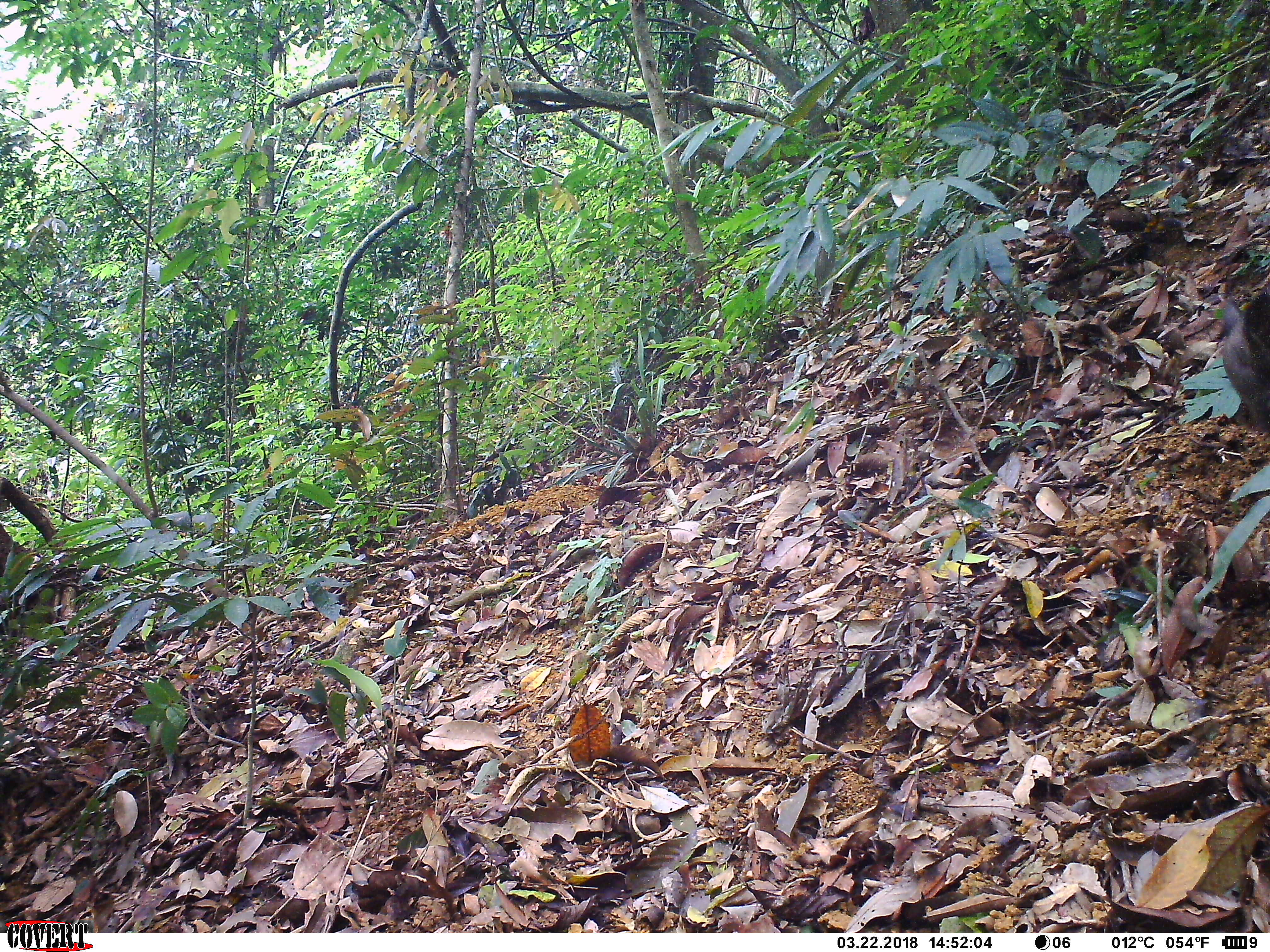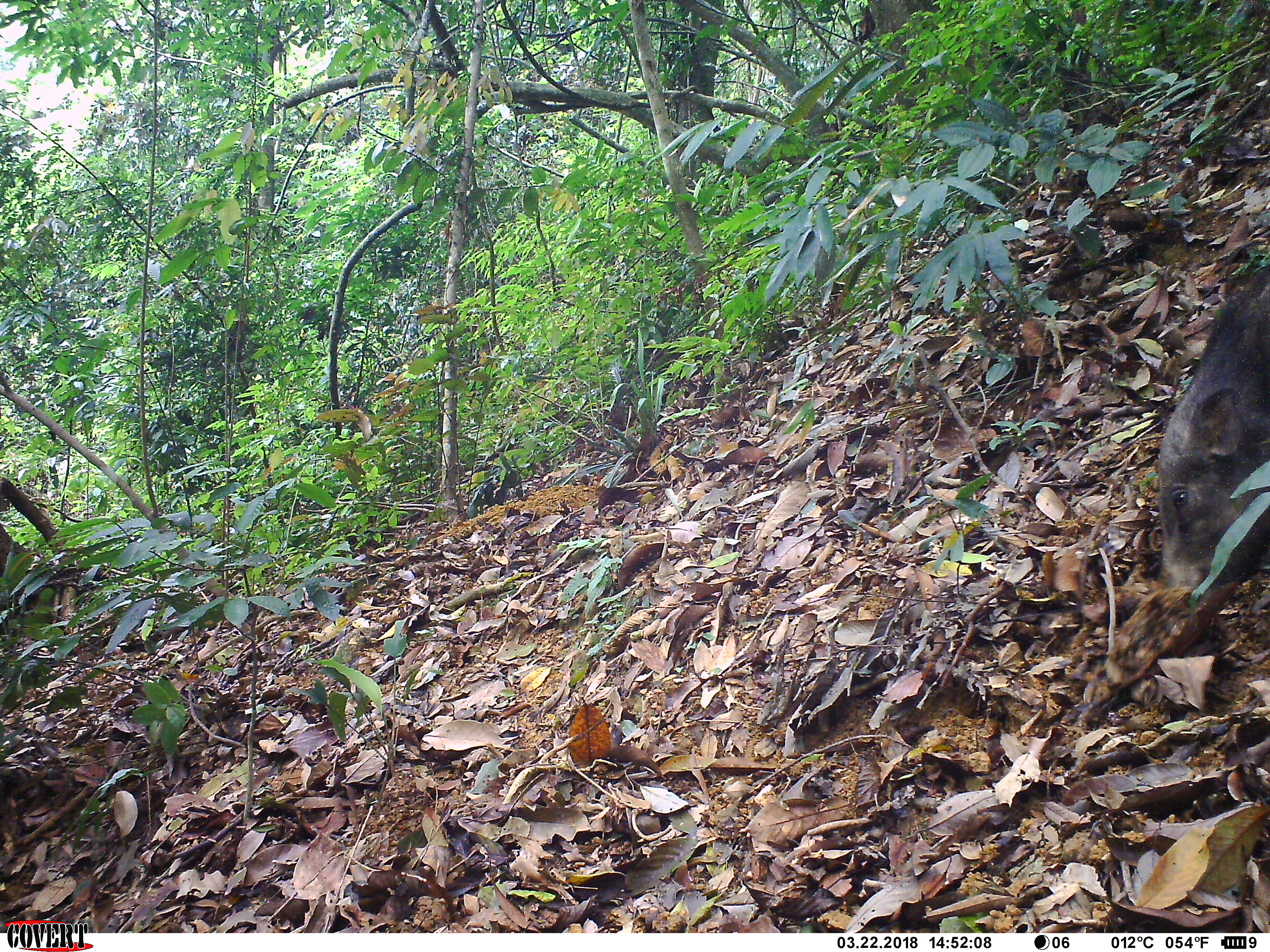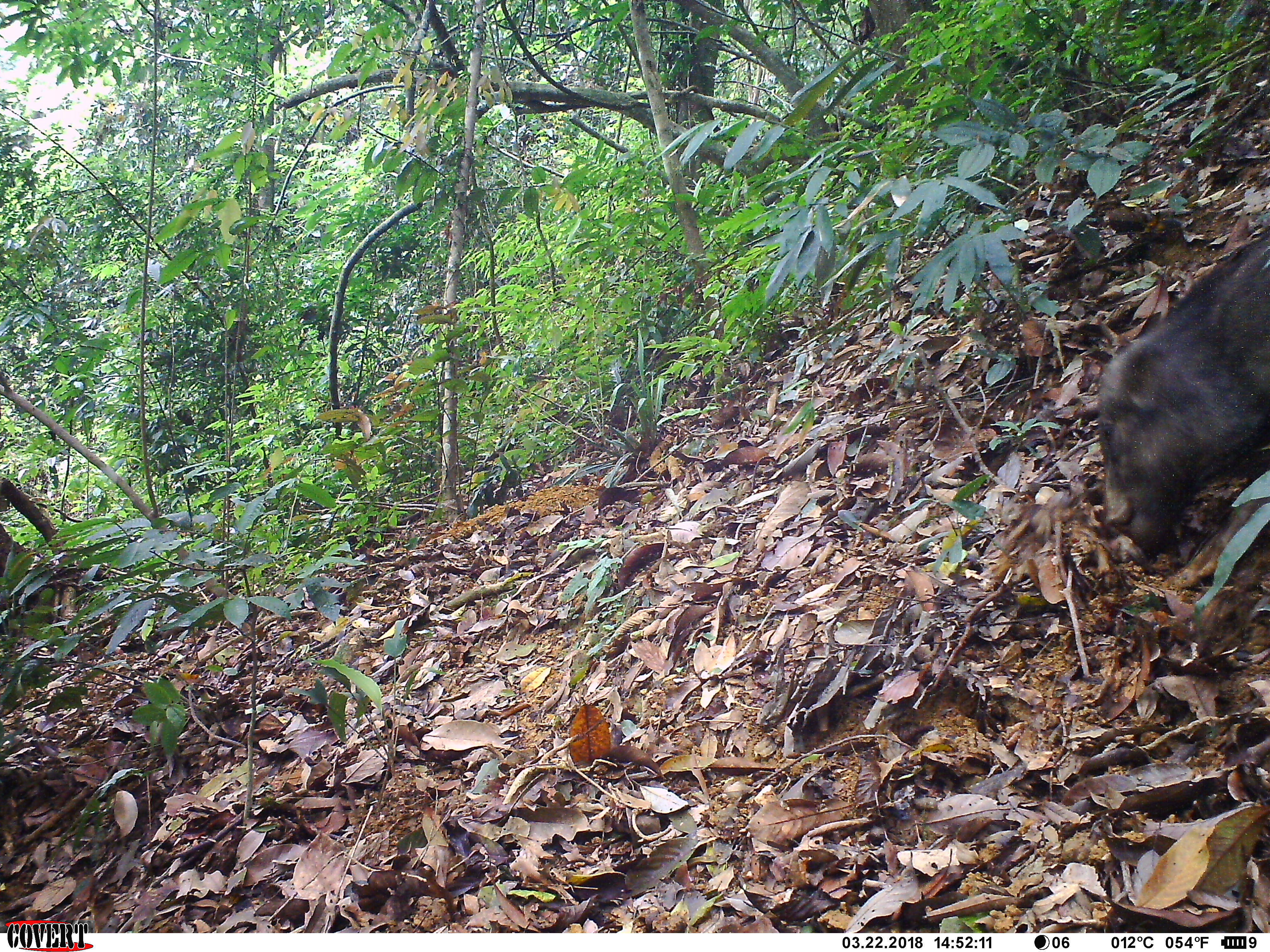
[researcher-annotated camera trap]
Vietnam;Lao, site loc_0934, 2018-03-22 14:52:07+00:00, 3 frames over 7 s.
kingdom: Animalia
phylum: Chordata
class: Mammalia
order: Artiodactyla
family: Suidae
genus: Sus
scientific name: Sus scrofa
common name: eurasian wild pig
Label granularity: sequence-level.